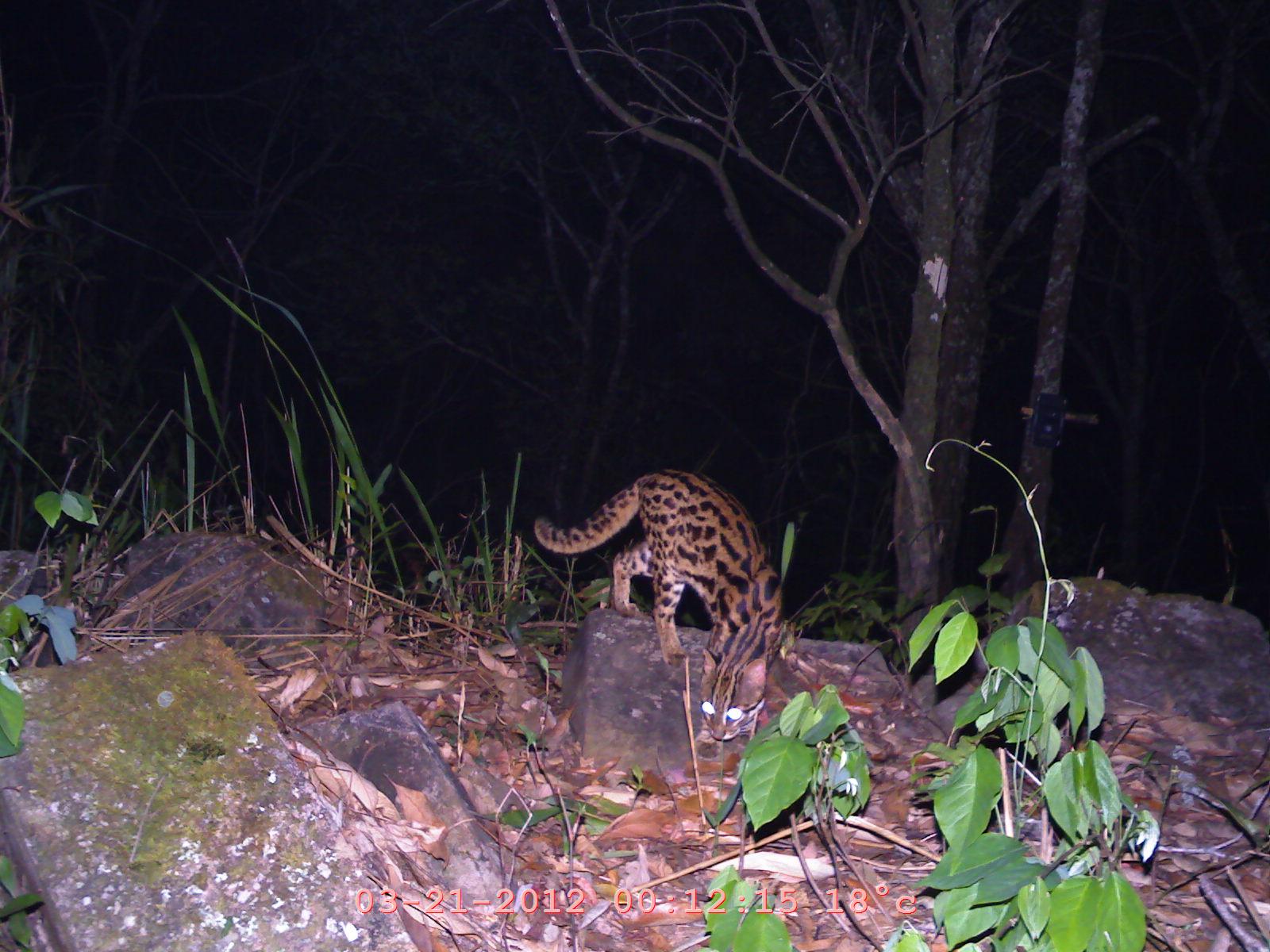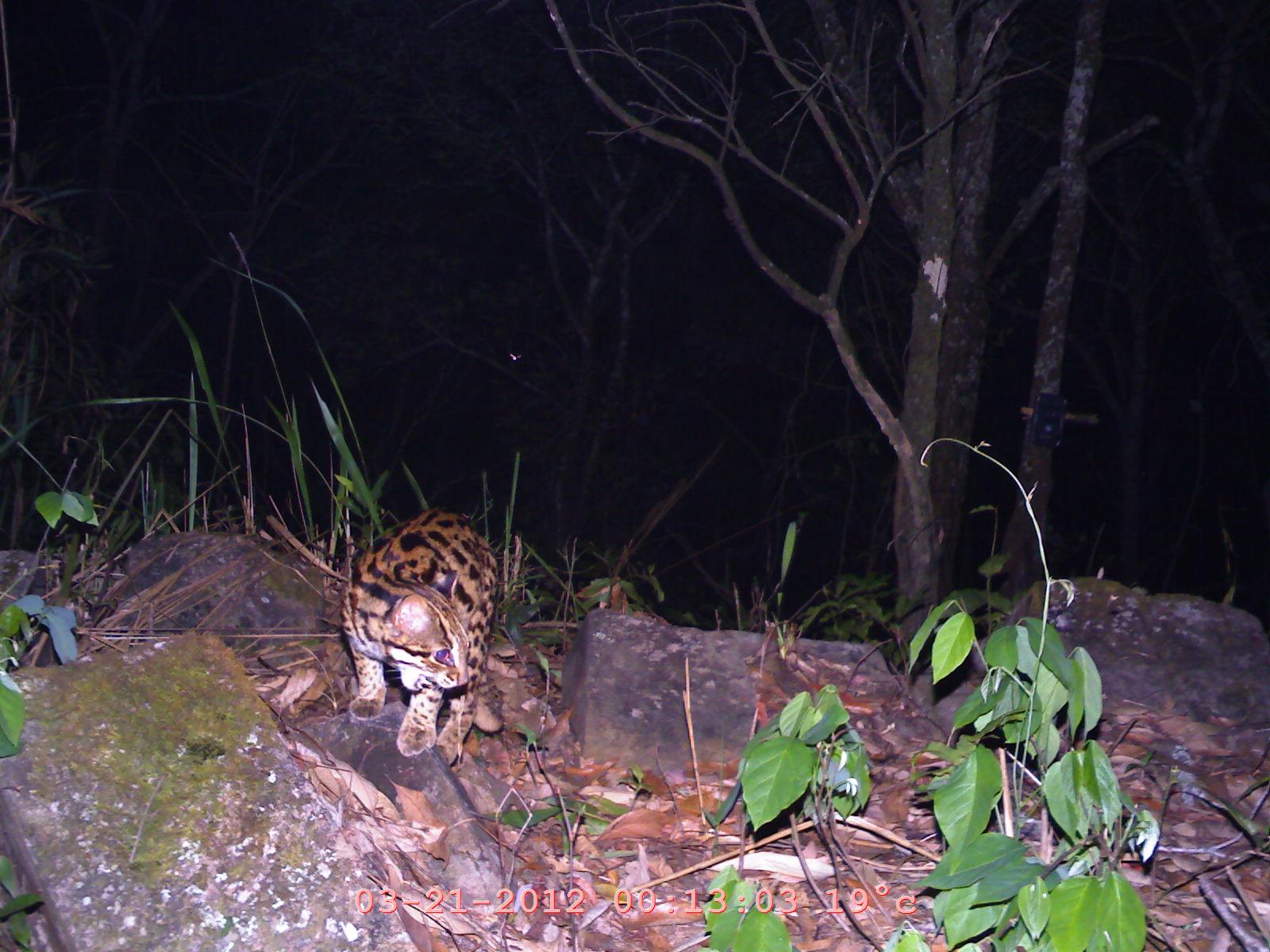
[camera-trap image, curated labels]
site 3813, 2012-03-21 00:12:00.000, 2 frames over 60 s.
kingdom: Animalia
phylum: Chordata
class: Mammalia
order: Carnivora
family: Felidae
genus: Prionailurus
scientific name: Prionailurus bengalensis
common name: mainland leopard cat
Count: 1.